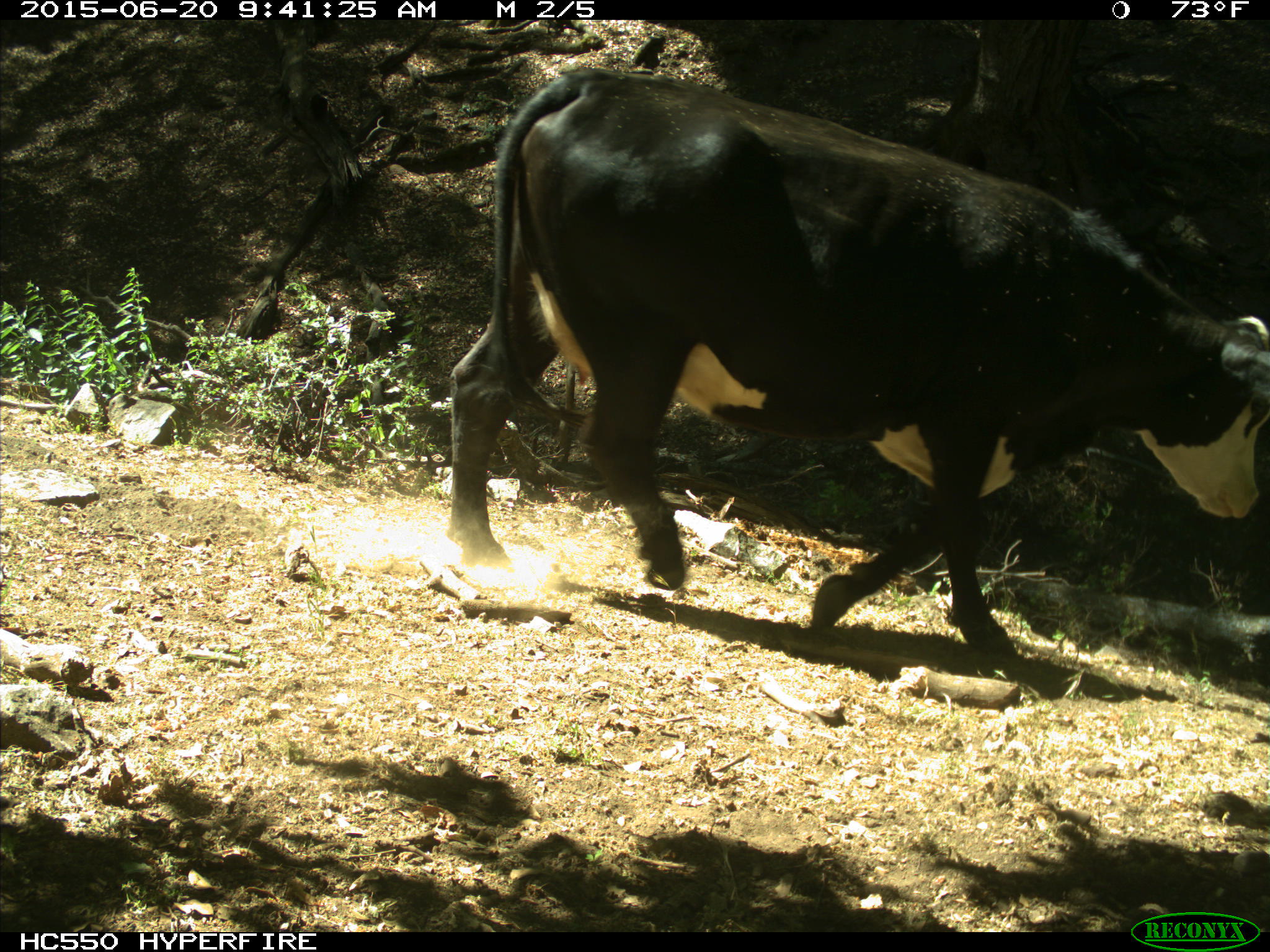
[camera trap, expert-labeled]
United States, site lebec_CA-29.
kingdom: Animalia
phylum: Chordata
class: Mammalia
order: Artiodactyla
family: Bovidae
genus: Bos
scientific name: Bos taurus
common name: domestic cow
Bos taurus (domestic cow).